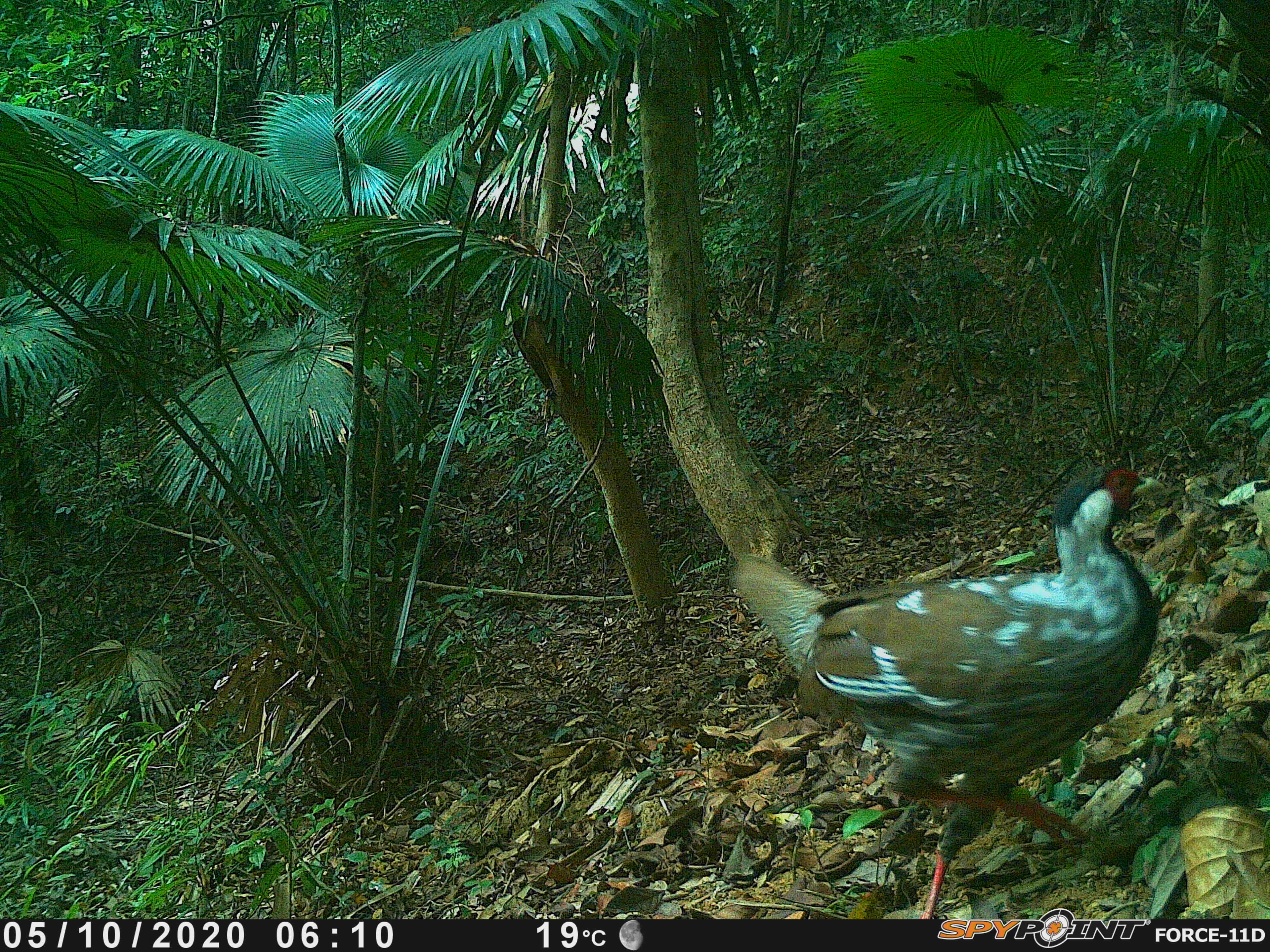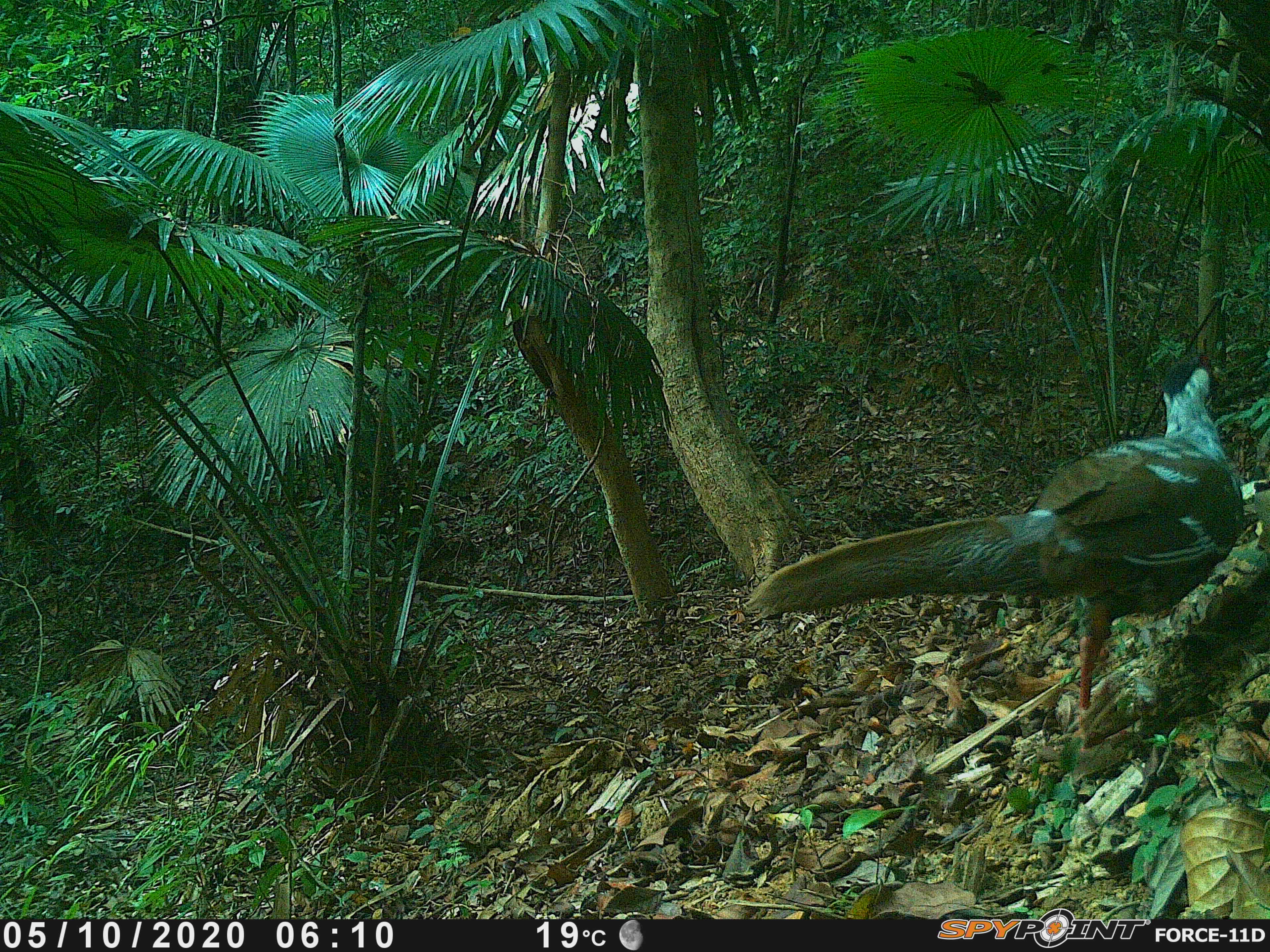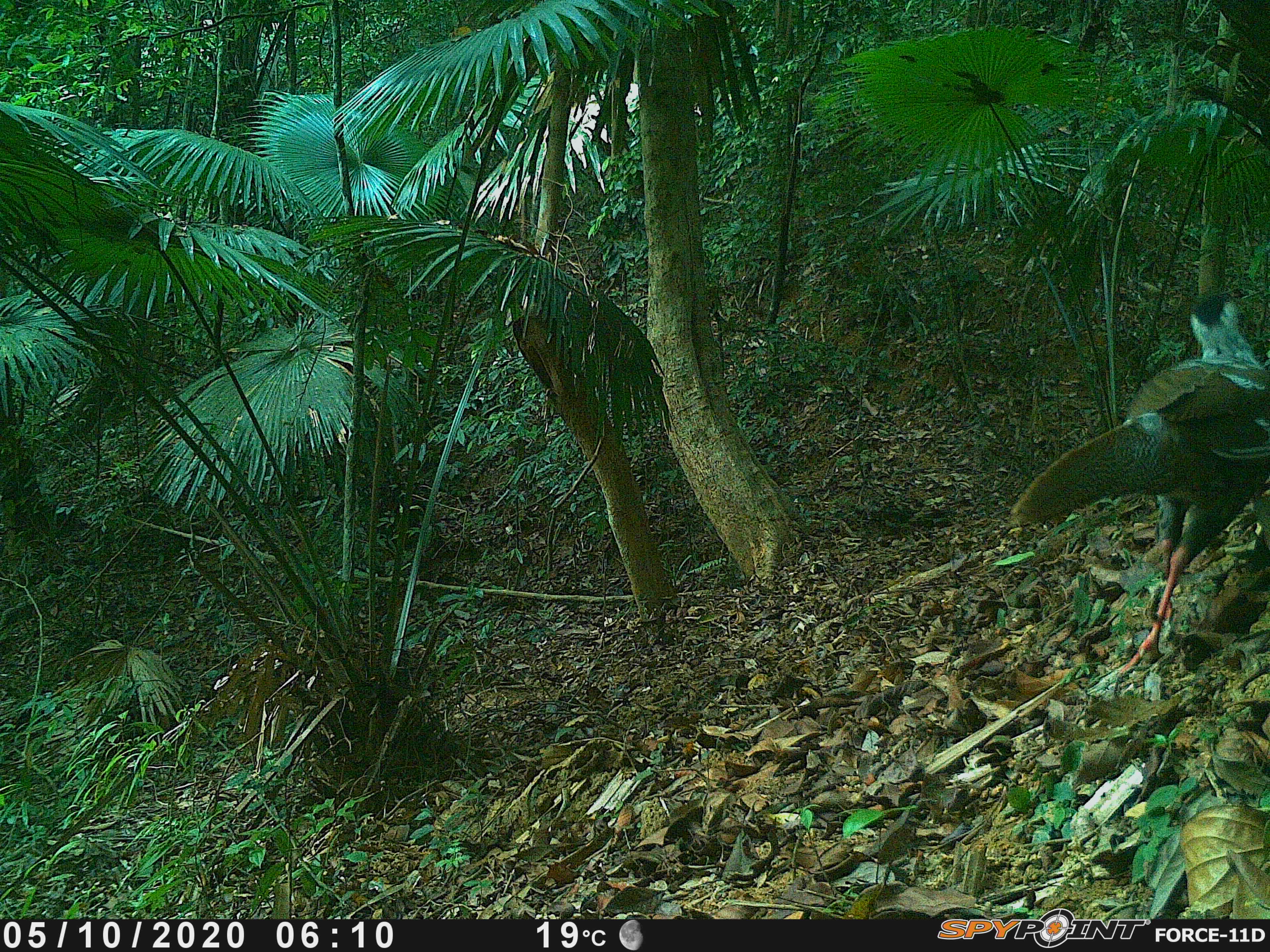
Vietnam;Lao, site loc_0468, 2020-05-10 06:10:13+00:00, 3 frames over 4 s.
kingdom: Animalia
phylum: Chordata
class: Aves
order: Galliformes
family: Phasianidae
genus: Lophura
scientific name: Lophura nycthemera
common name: silver pheasant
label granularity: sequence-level